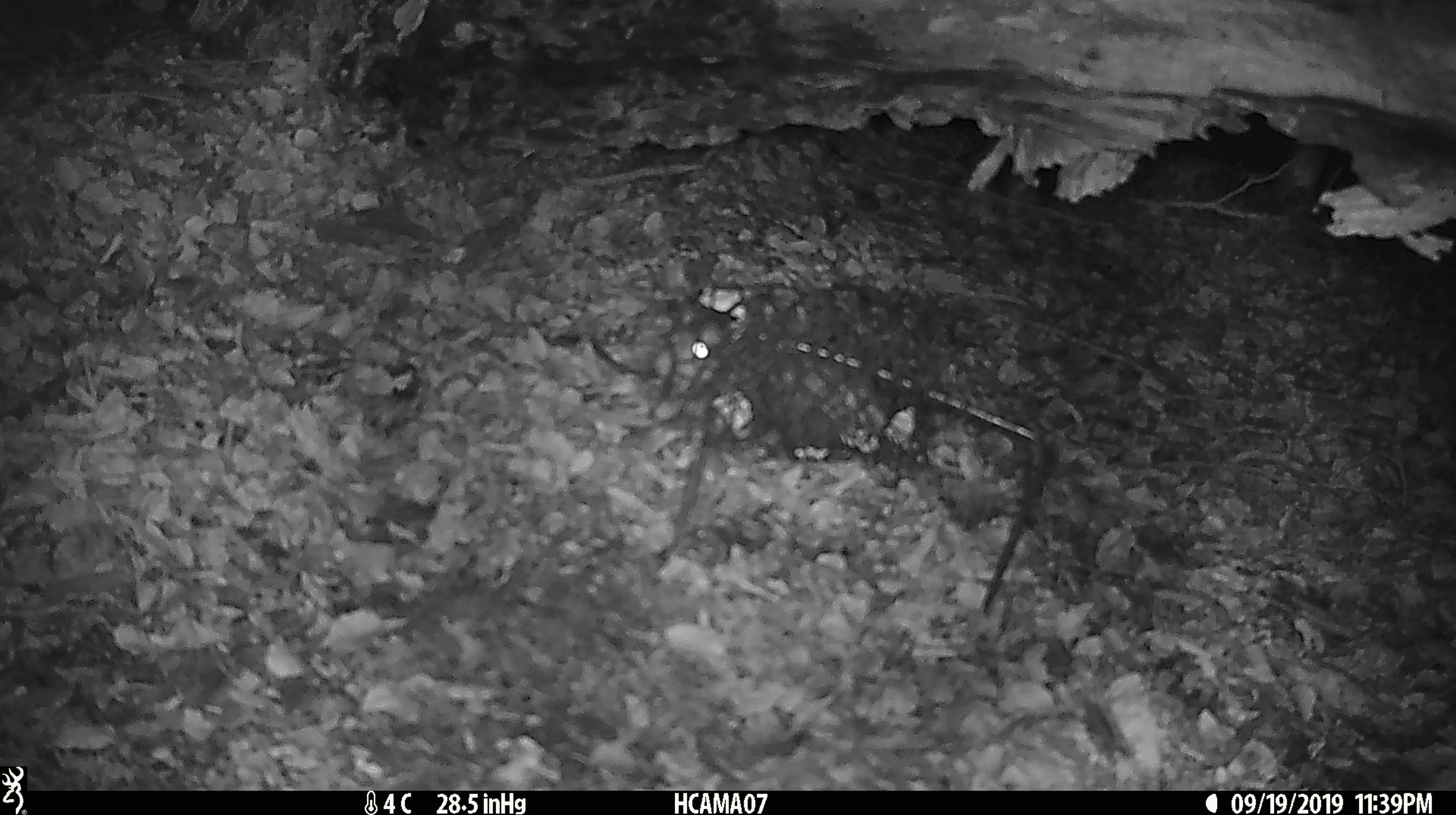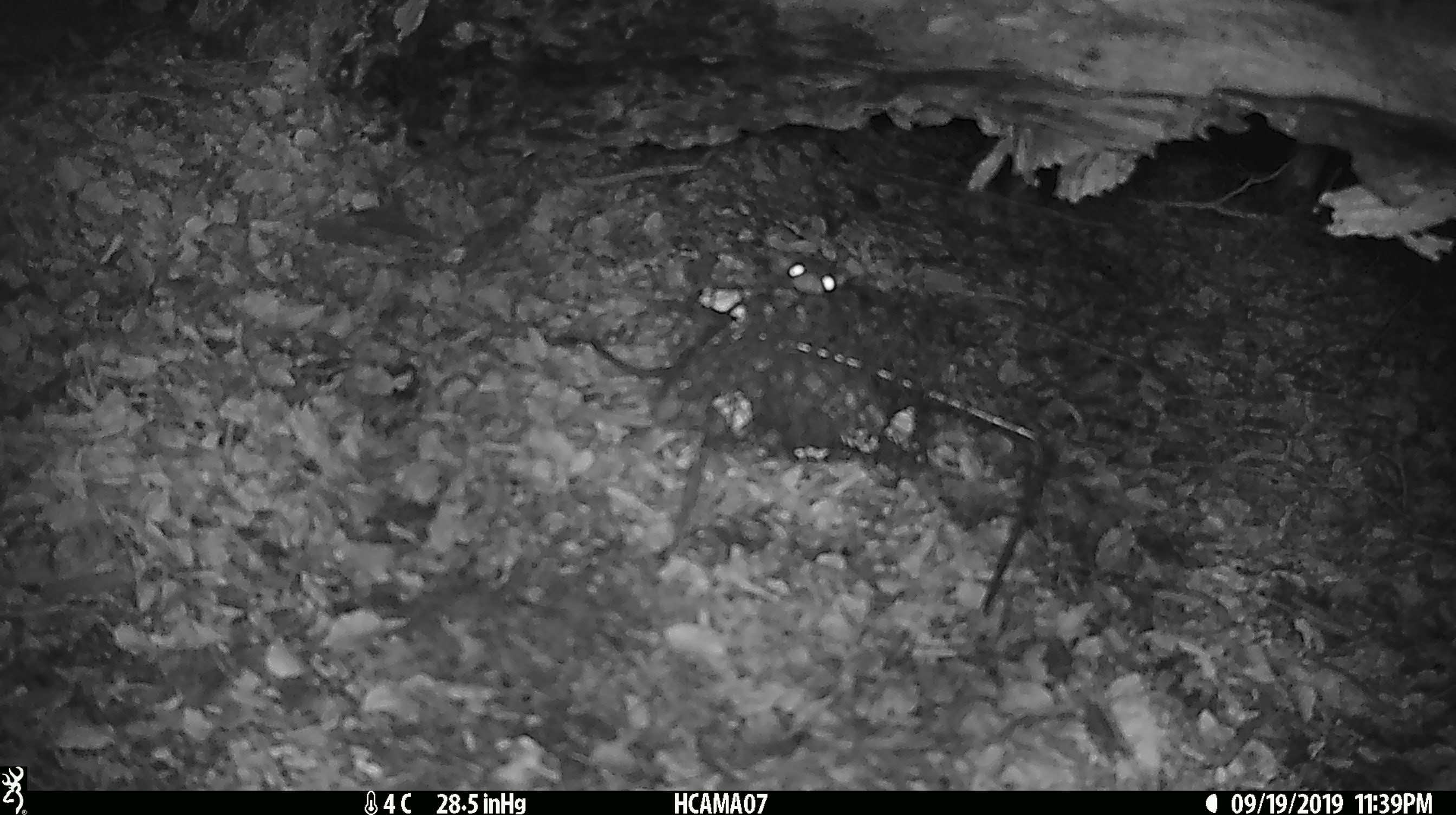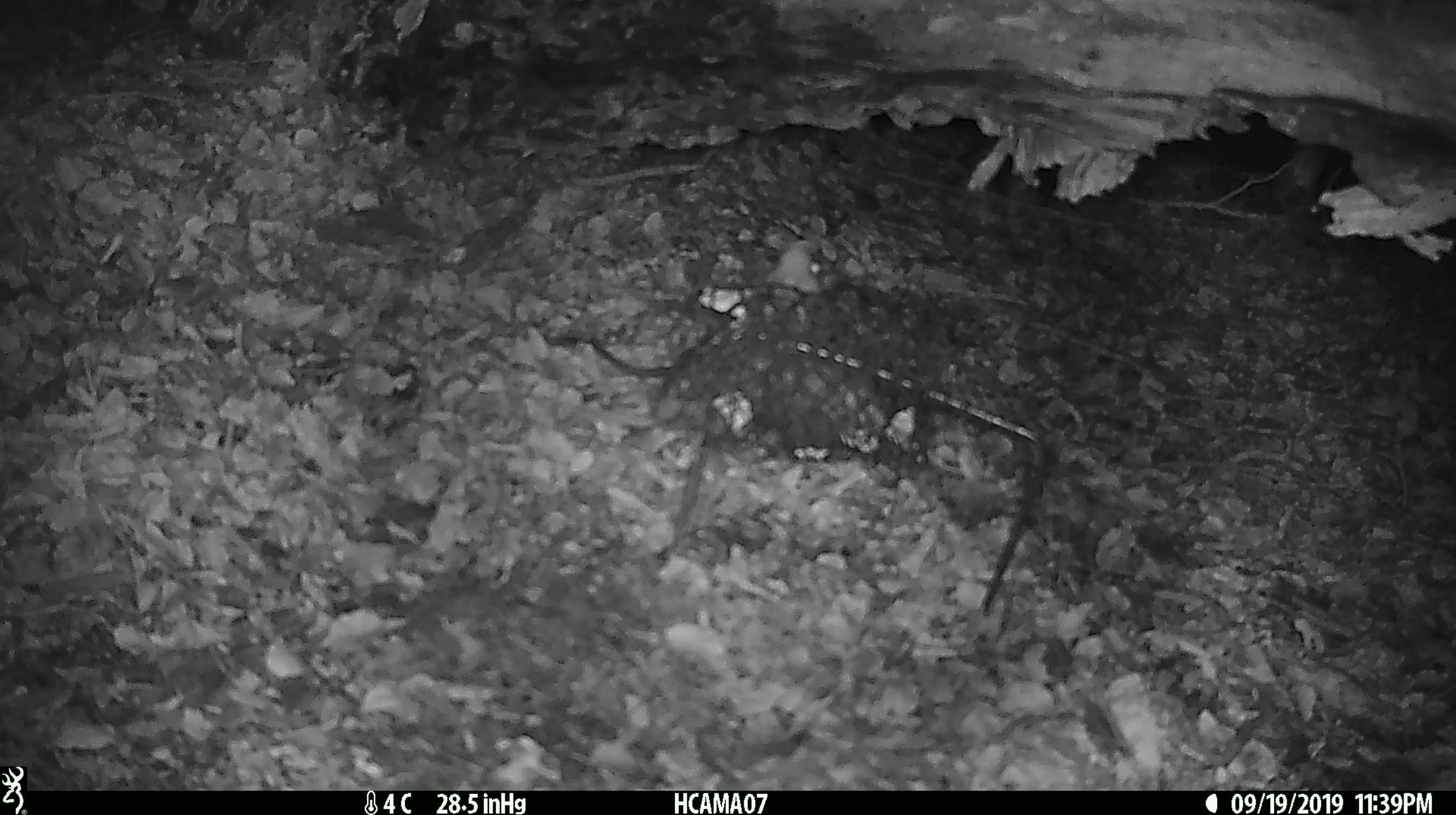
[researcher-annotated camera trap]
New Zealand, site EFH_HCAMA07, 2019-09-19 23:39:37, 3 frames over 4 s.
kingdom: Animalia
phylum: Chordata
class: Mammalia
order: Rodentia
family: Muridae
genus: Mus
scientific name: Mus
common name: mouse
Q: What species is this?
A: Mouse (Mus).